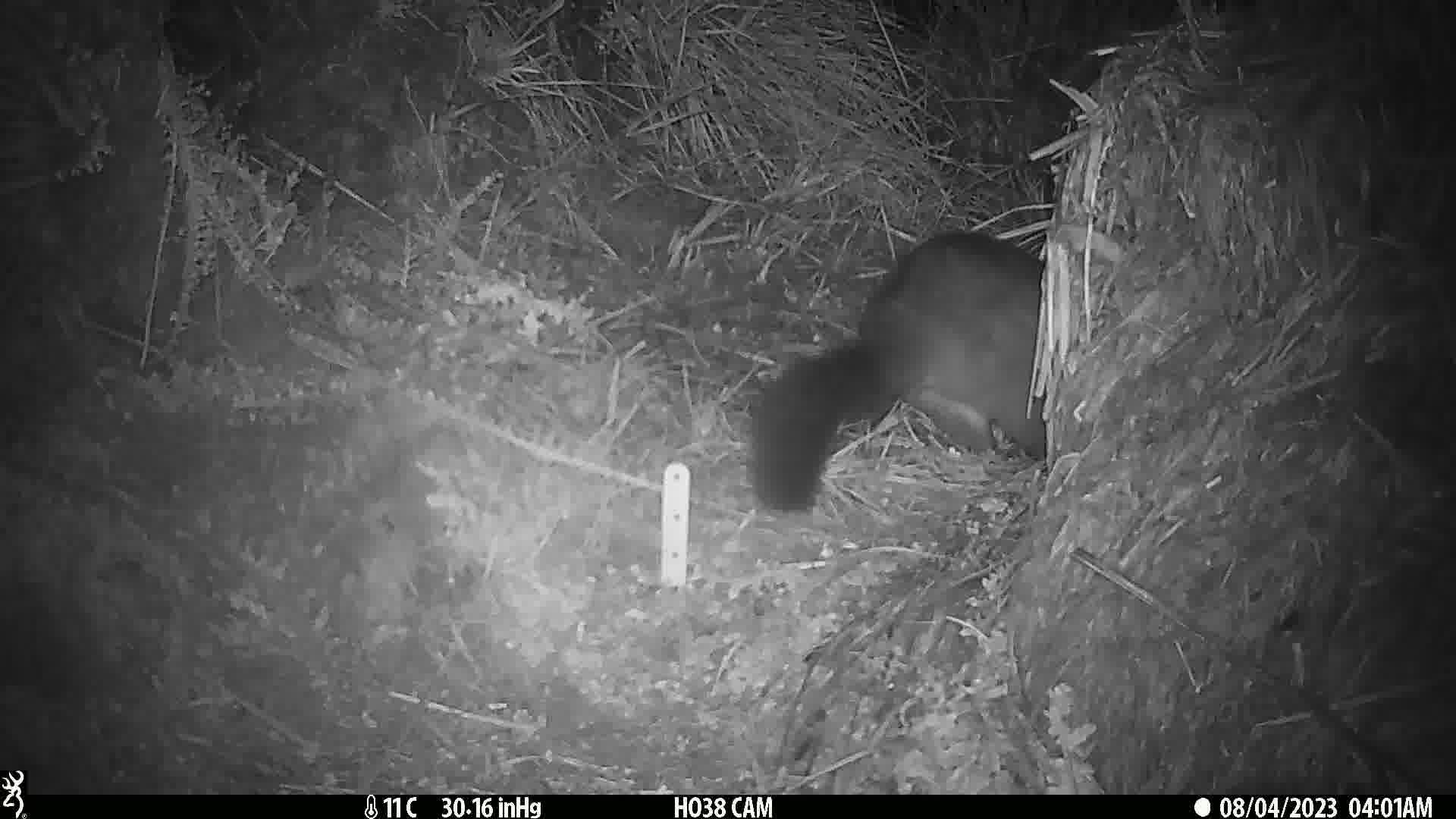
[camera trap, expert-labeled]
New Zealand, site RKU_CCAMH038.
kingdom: Animalia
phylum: Chordata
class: Mammalia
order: Diprotodontia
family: Phalangeridae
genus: Trichosurus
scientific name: Trichosurus vulpecula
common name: common brushtail possum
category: possum